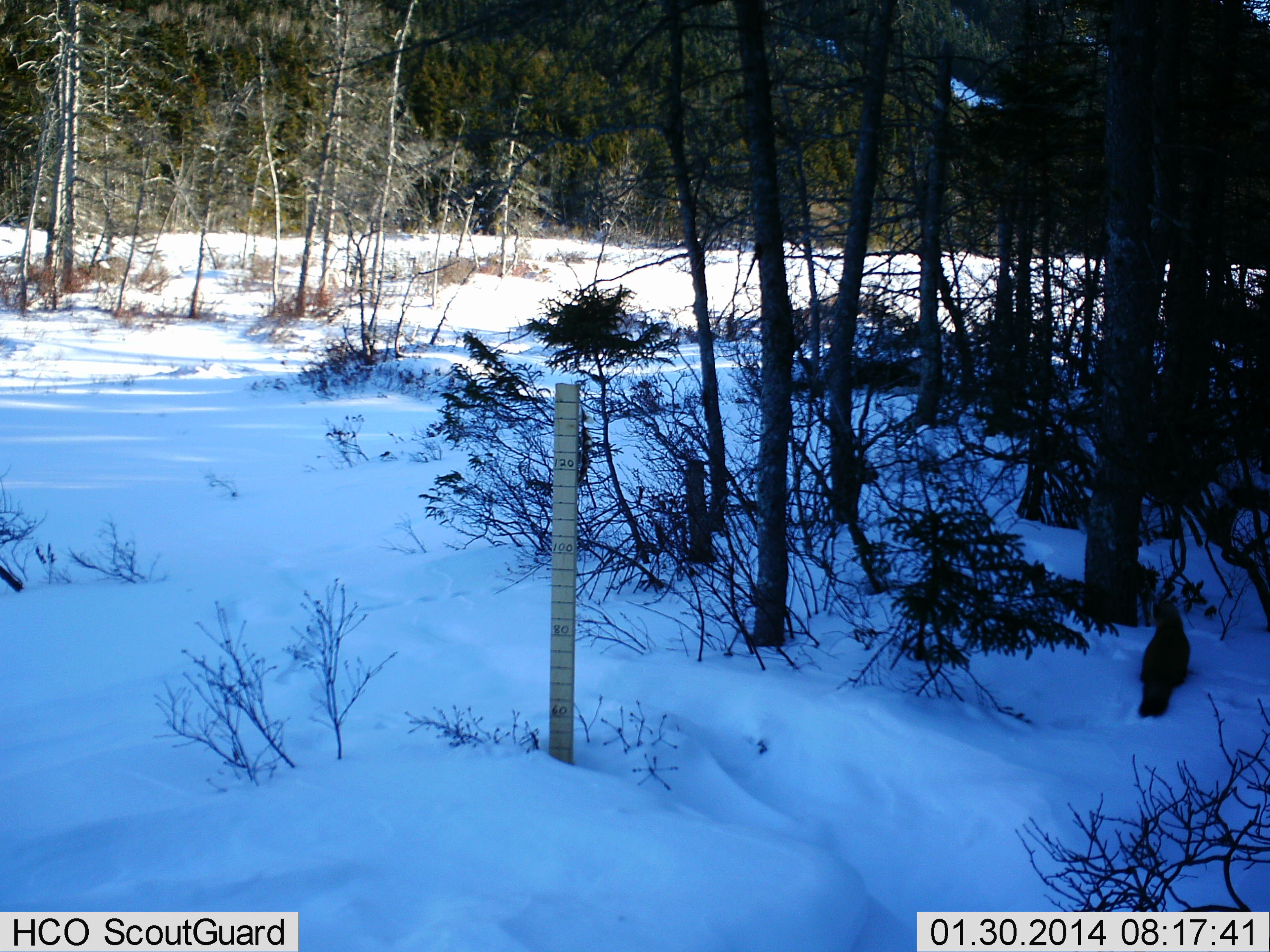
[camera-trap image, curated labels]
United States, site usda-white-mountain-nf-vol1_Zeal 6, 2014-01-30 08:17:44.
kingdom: Animalia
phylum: Chordata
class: Mammalia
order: Carnivora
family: Mustelidae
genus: Martes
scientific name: Martes americana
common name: american marten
American marten (Martes americana).